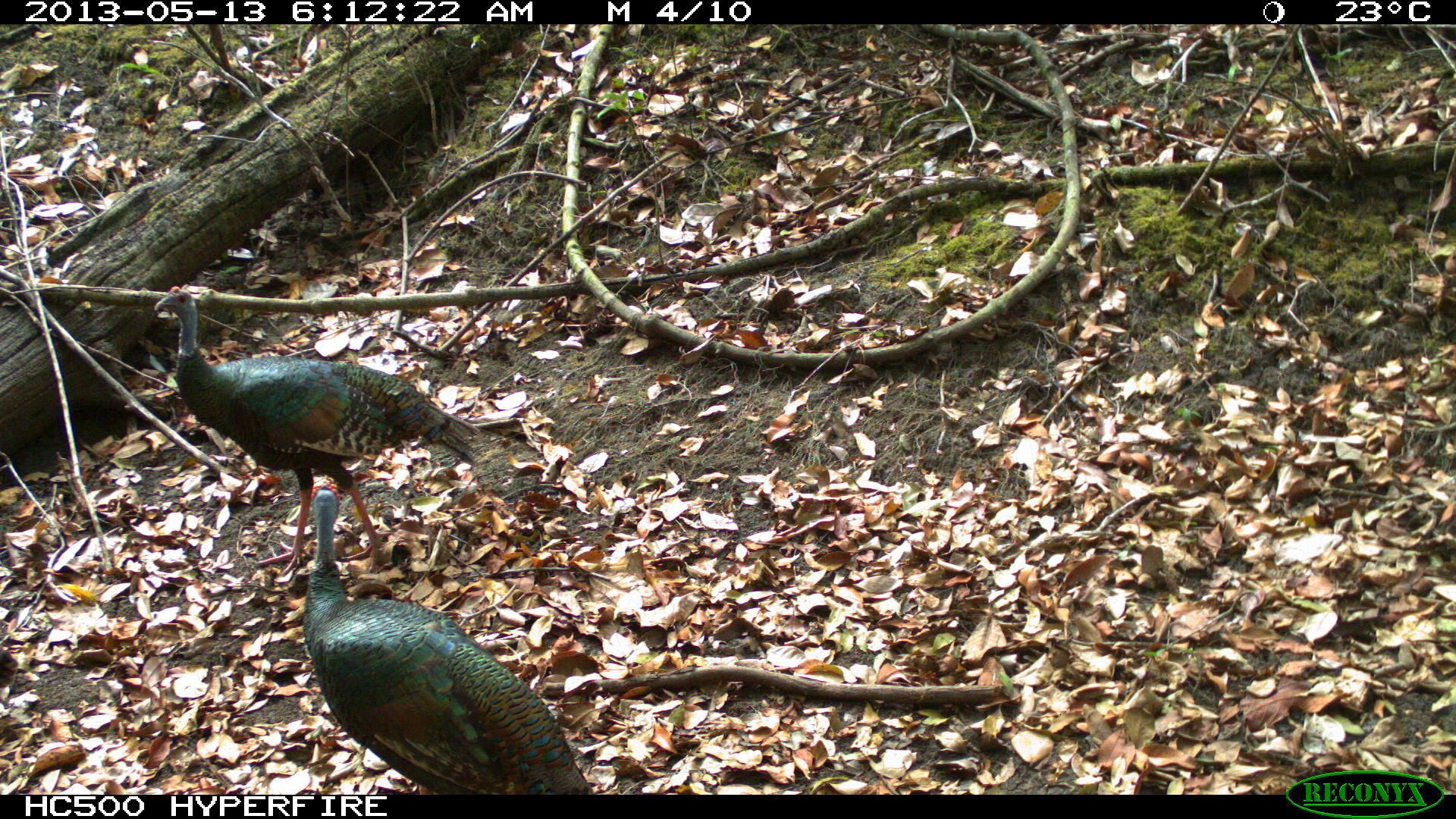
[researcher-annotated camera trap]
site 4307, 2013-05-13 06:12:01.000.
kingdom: Animalia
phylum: Chordata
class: Aves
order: Galliformes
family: Phasianidae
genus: Meleagris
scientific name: Meleagris ocellata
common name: ocellated turkey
Meleagris ocellata (ocellated turkey), count 3.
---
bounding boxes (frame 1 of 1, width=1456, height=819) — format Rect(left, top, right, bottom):
meleagris ocellata: Rect(150, 284, 486, 579); Rect(301, 479, 594, 792)